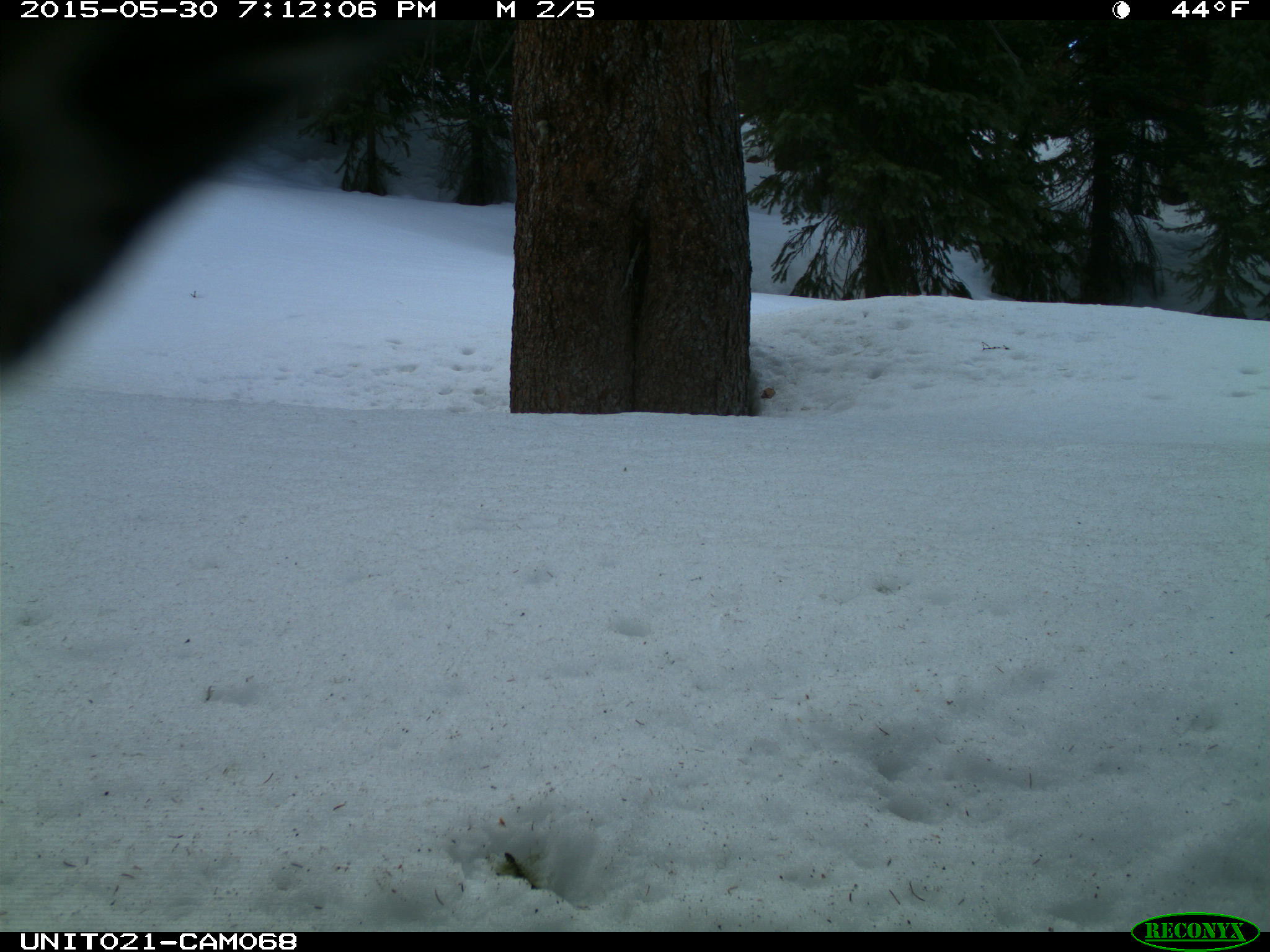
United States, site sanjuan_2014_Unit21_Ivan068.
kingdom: Animalia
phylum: Chordata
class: Aves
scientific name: Aves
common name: birds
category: unidentified bird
Unidentified bird (birds) (Aves).